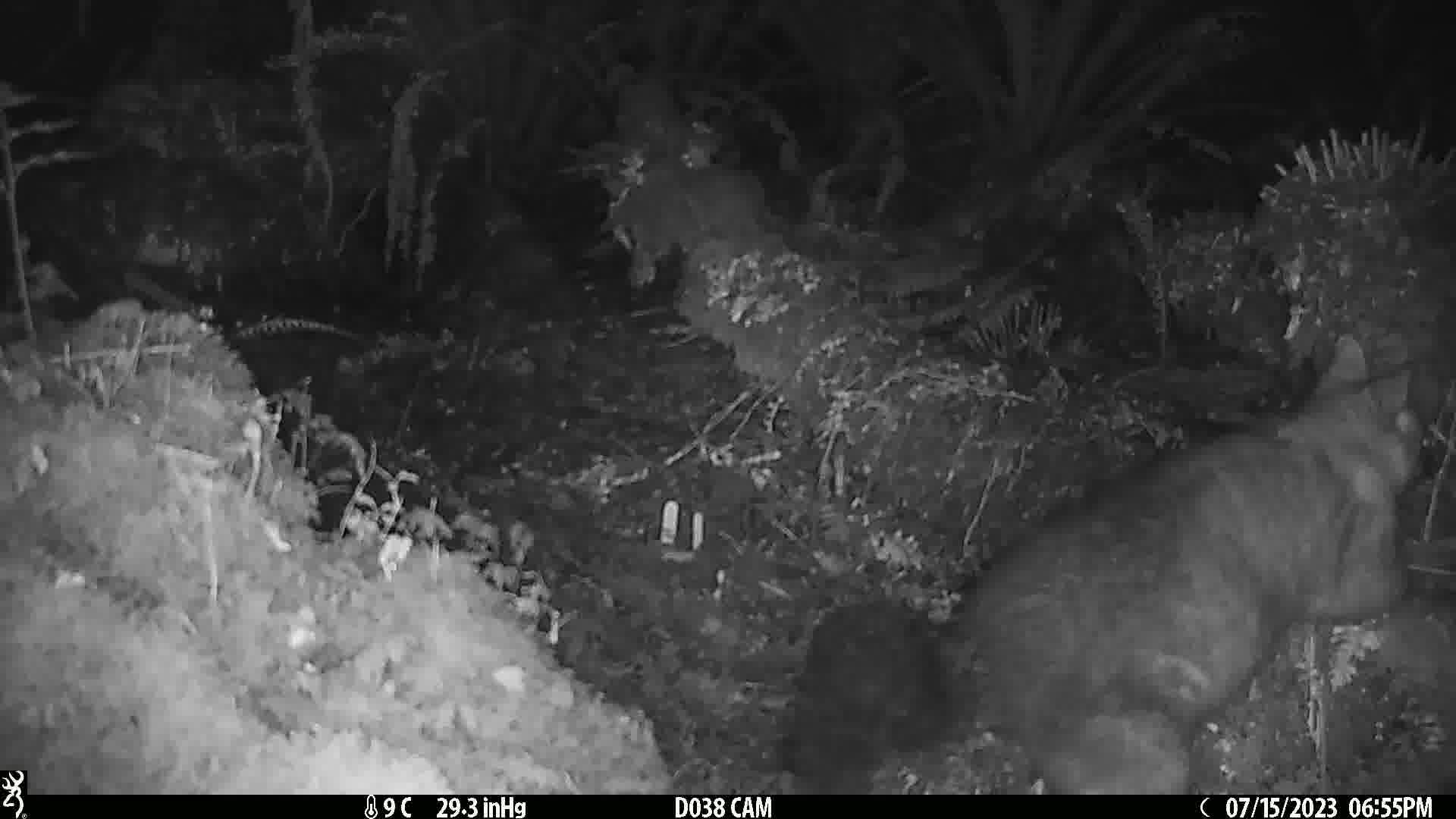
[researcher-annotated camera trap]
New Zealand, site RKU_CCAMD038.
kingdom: Animalia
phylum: Chordata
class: Mammalia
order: Diprotodontia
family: Phalangeridae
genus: Trichosurus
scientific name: Trichosurus vulpecula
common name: common brushtail possum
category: possum